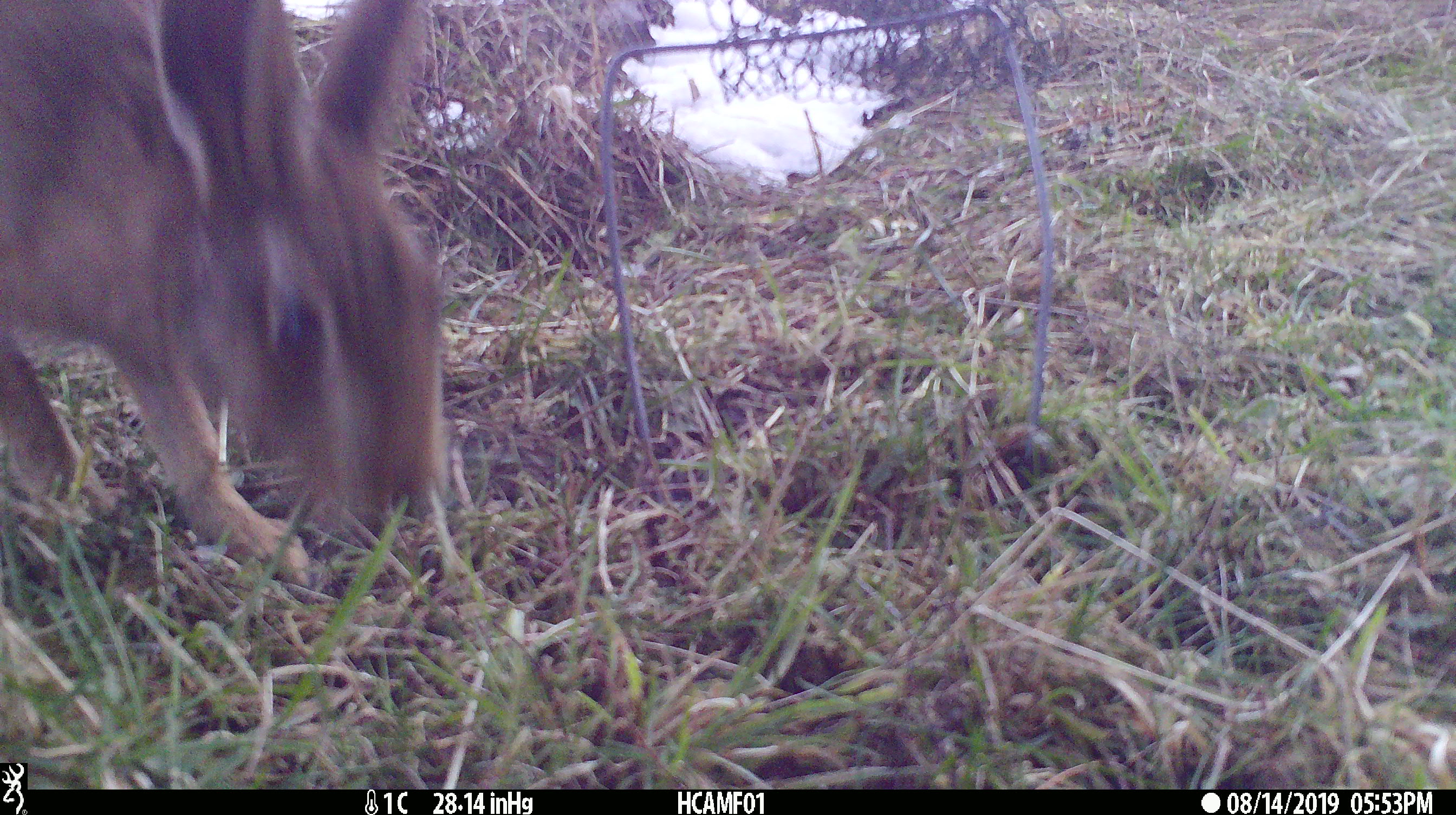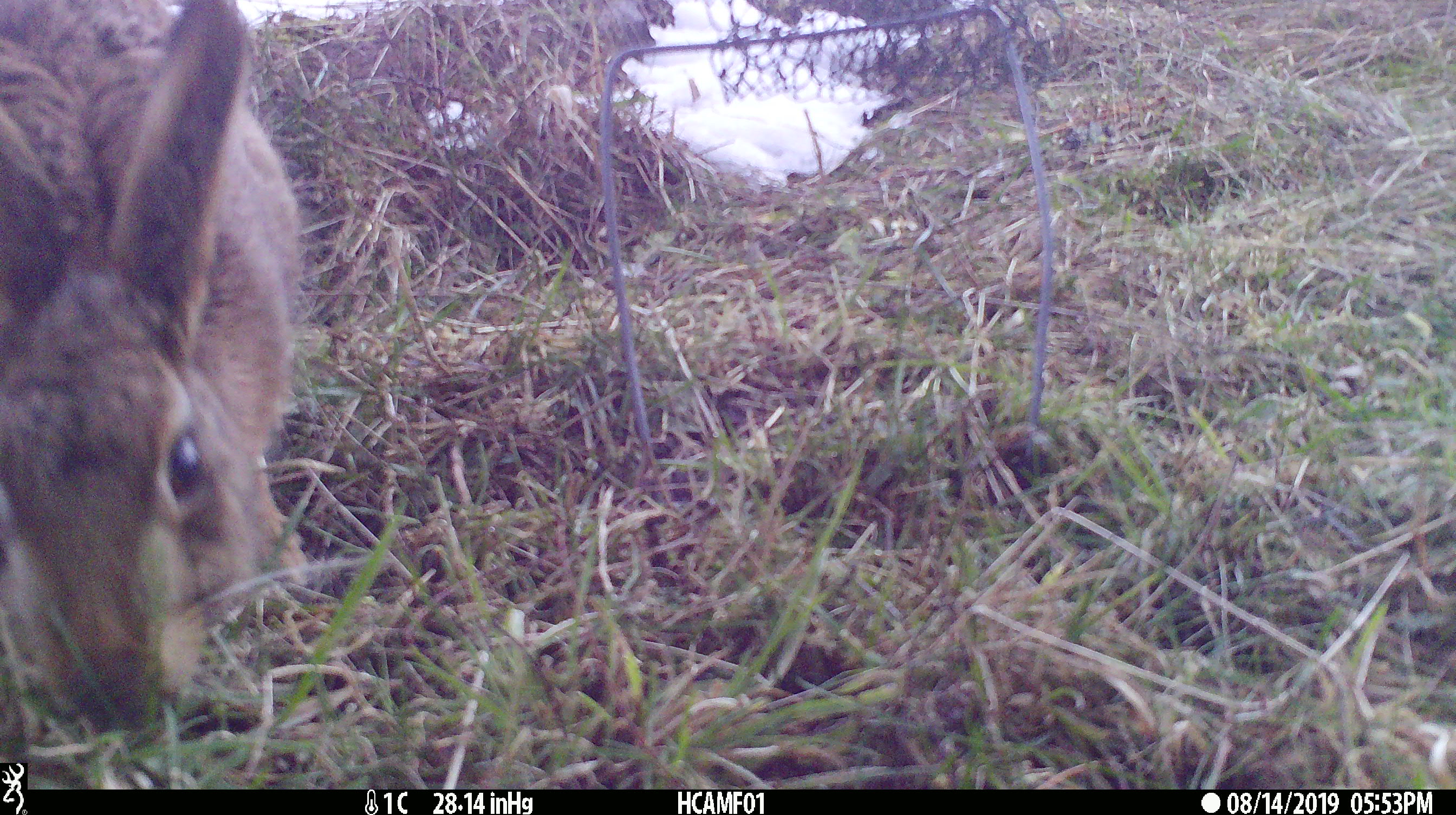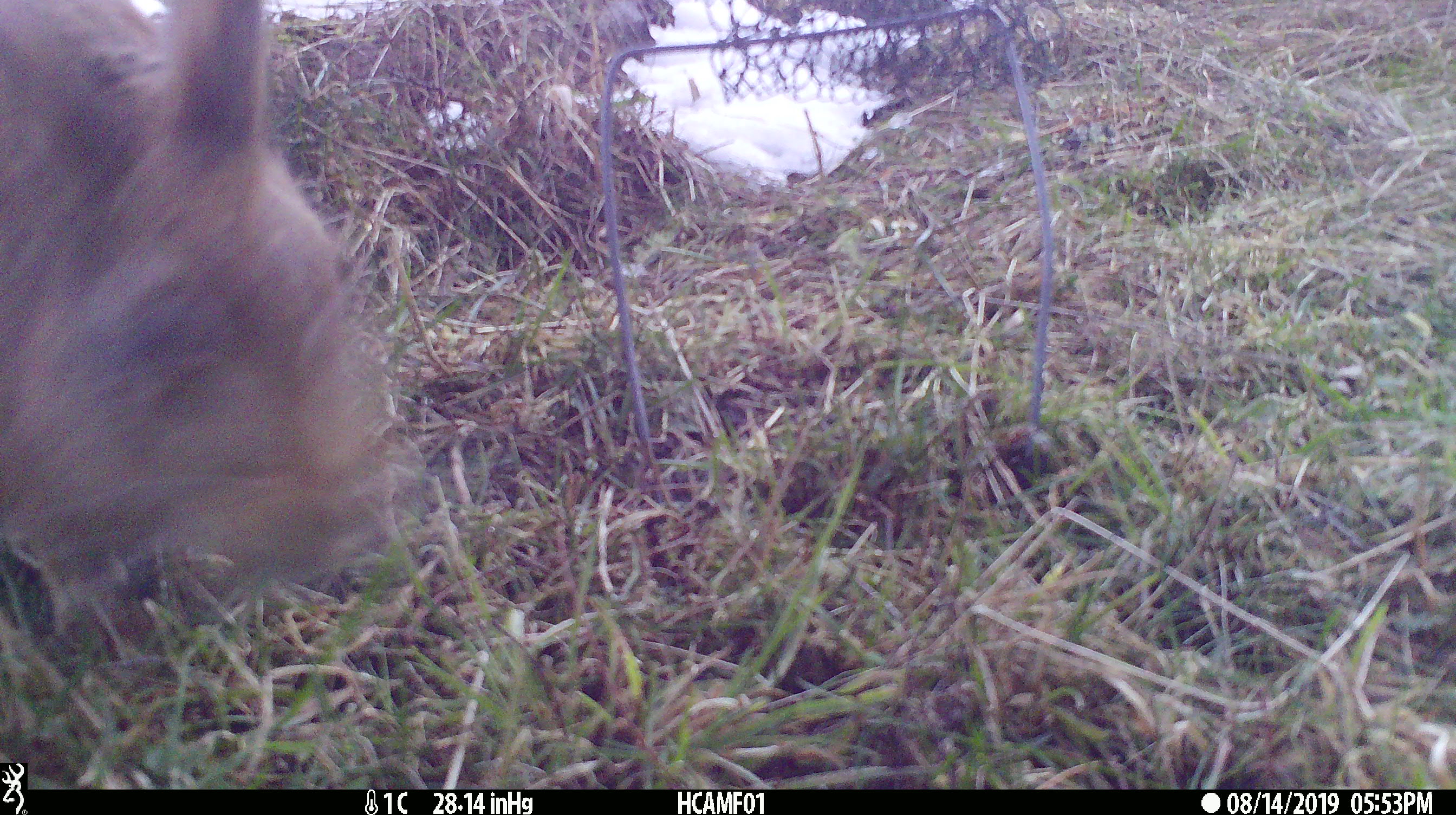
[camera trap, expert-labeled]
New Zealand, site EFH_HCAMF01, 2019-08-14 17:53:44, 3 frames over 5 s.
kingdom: Animalia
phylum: Chordata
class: Mammalia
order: Lagomorpha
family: Leporidae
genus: Lepus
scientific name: Lepus europaeus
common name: brown hare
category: hare